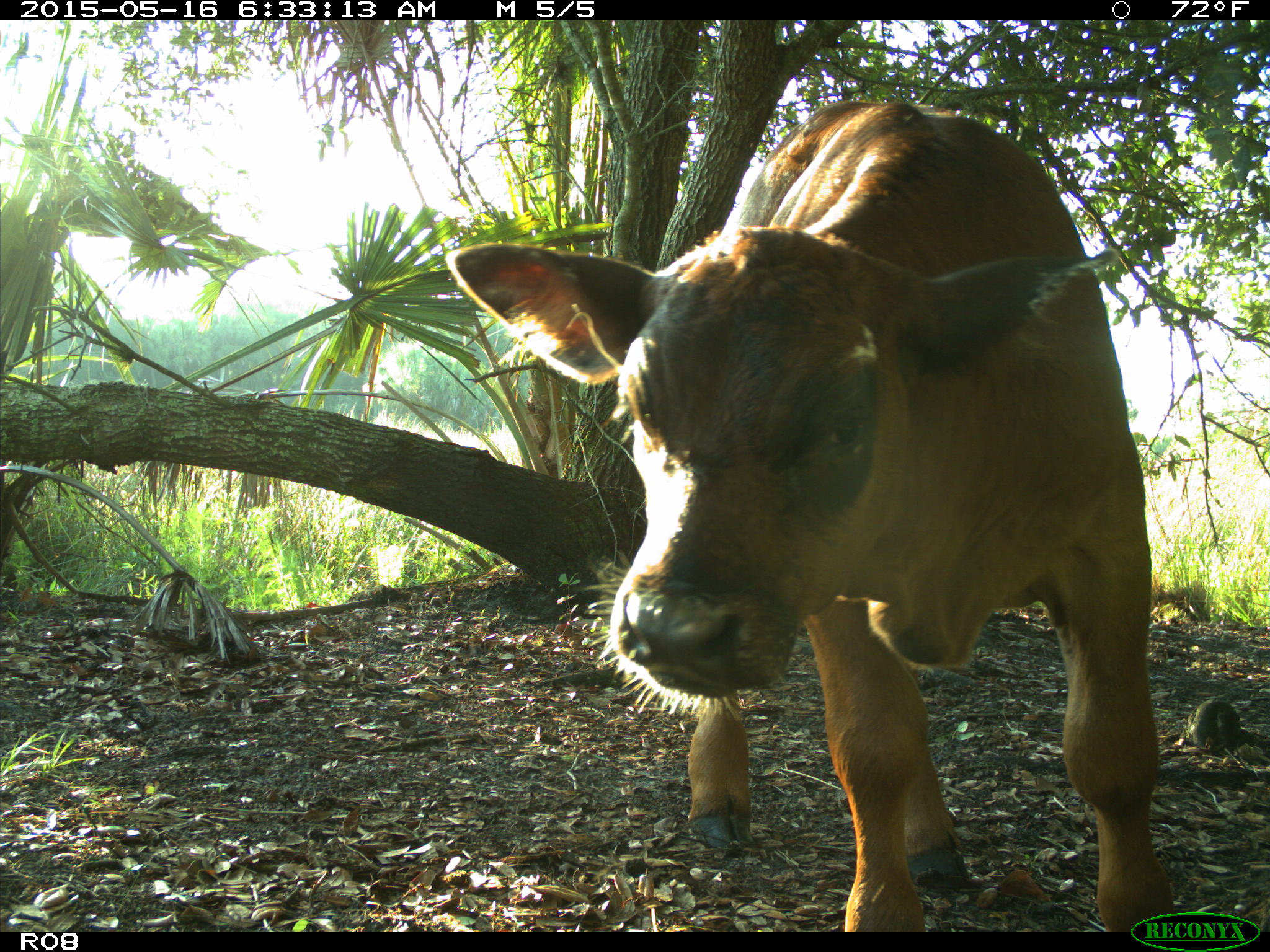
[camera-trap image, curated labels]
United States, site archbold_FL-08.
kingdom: Animalia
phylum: Chordata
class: Mammalia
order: Artiodactyla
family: Bovidae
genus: Bos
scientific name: Bos taurus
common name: domestic cow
Bos taurus (domestic cow).